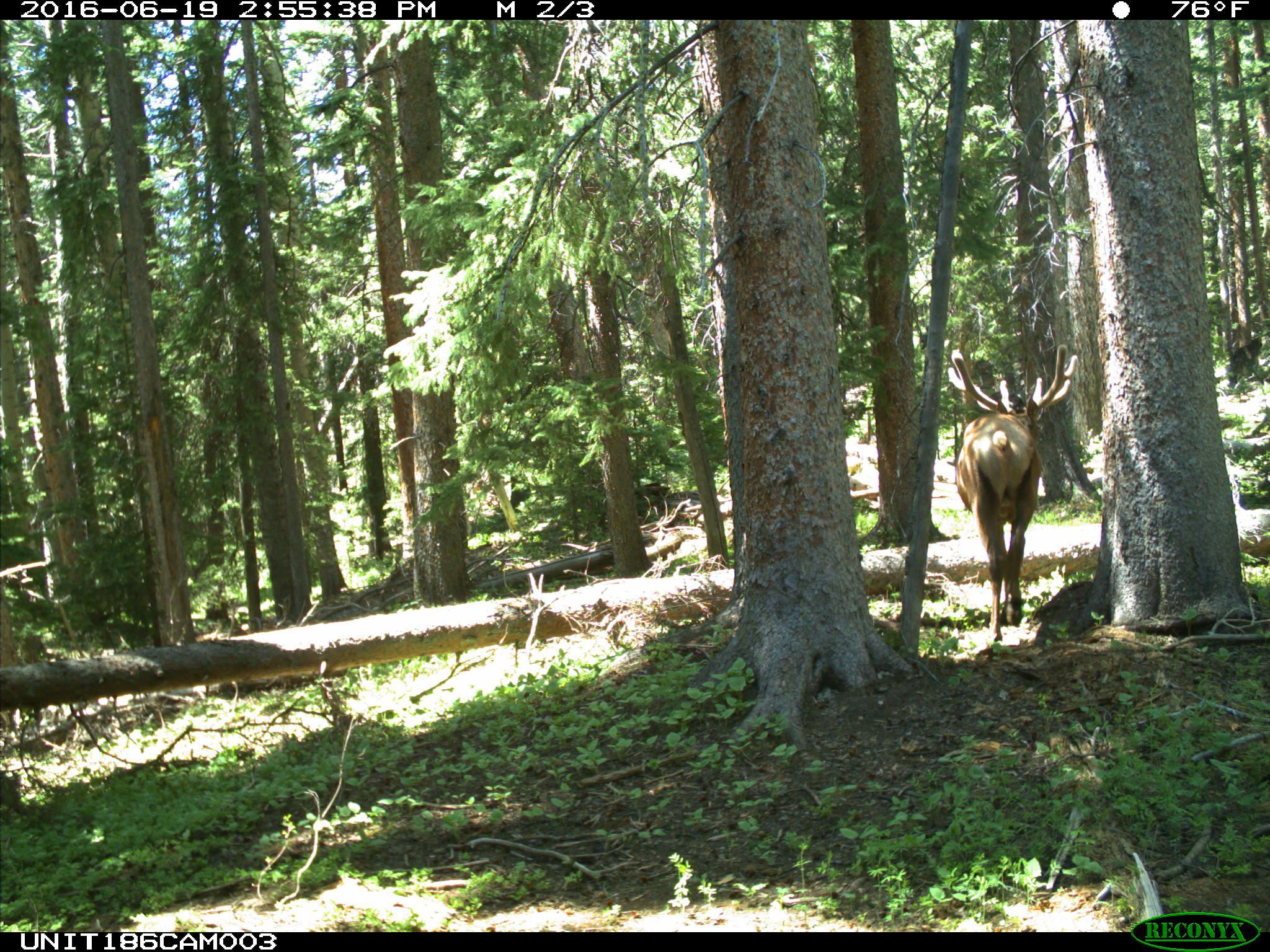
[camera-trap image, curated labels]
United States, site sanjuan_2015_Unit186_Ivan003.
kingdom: Animalia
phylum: Chordata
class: Mammalia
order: Artiodactyla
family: Cervidae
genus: Cervus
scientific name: Cervus elaphus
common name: red deer